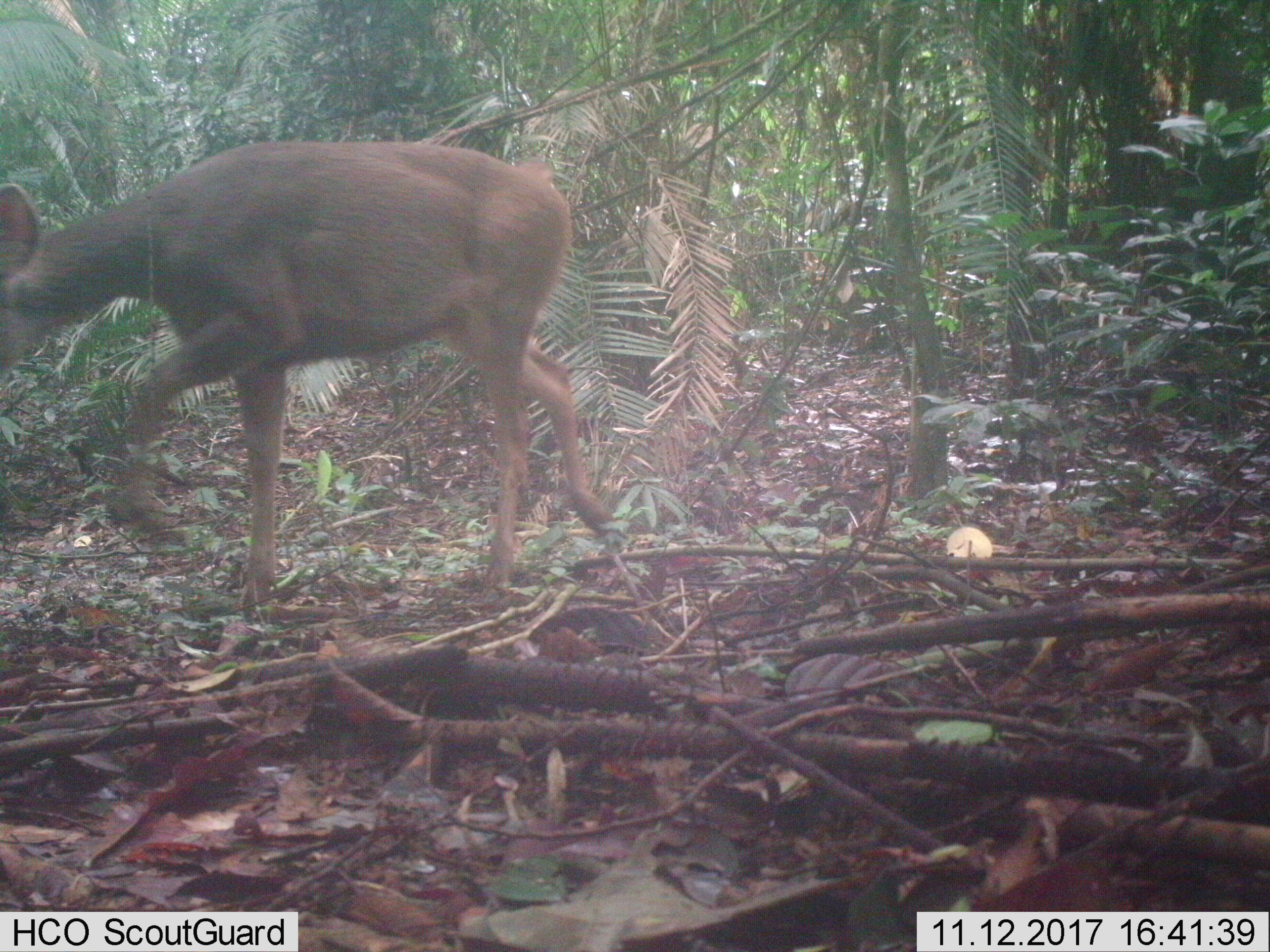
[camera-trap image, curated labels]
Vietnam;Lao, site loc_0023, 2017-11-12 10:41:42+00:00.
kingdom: Animalia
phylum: Chordata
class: Mammalia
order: Artiodactyla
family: Cervidae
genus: Rusa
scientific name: Rusa unicolor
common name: sambar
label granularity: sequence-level